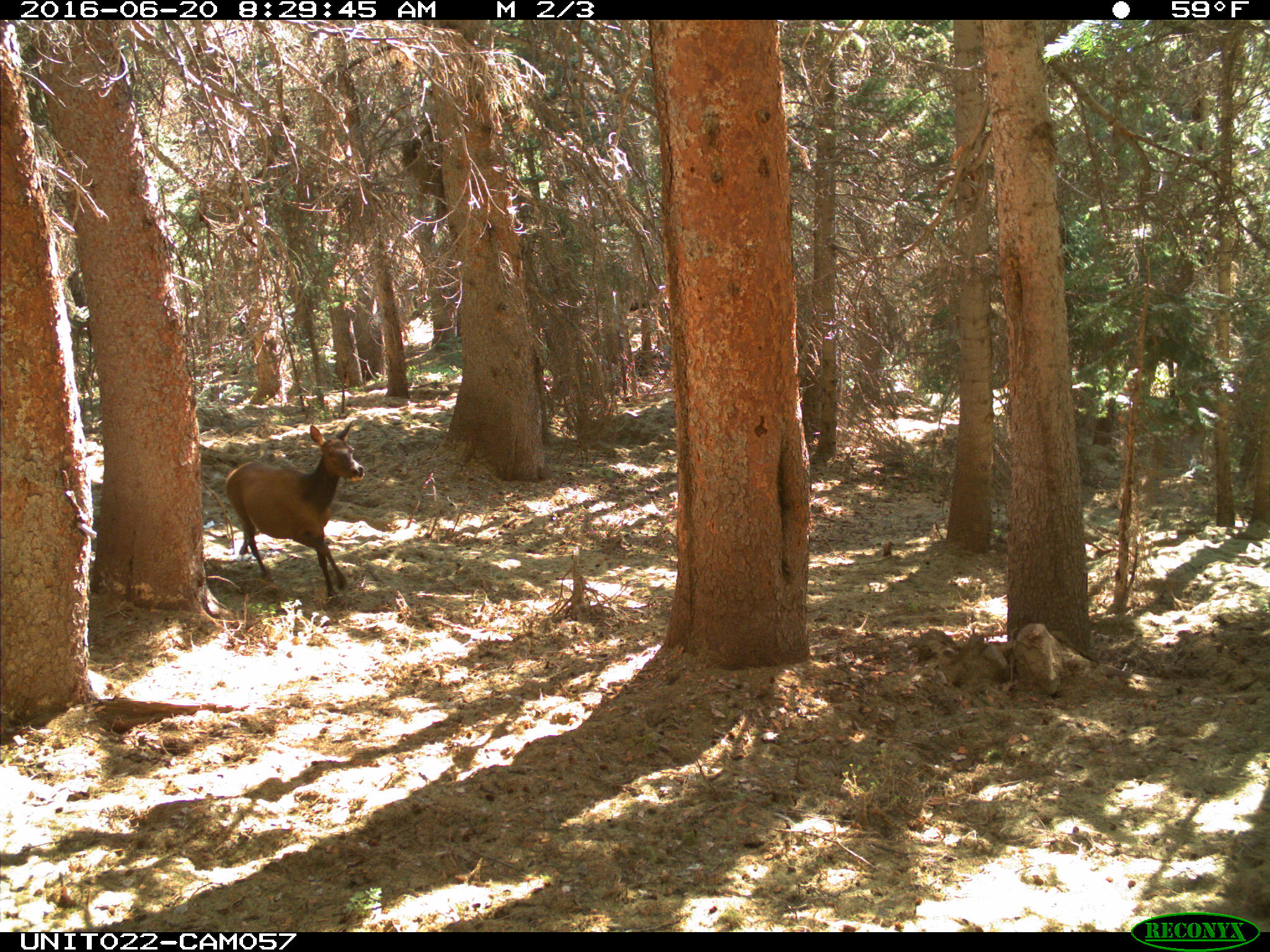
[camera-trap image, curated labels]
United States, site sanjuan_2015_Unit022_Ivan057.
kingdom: Animalia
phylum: Chordata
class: Mammalia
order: Artiodactyla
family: Cervidae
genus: Cervus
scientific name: Cervus elaphus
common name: red deer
Cervus elaphus (red deer).